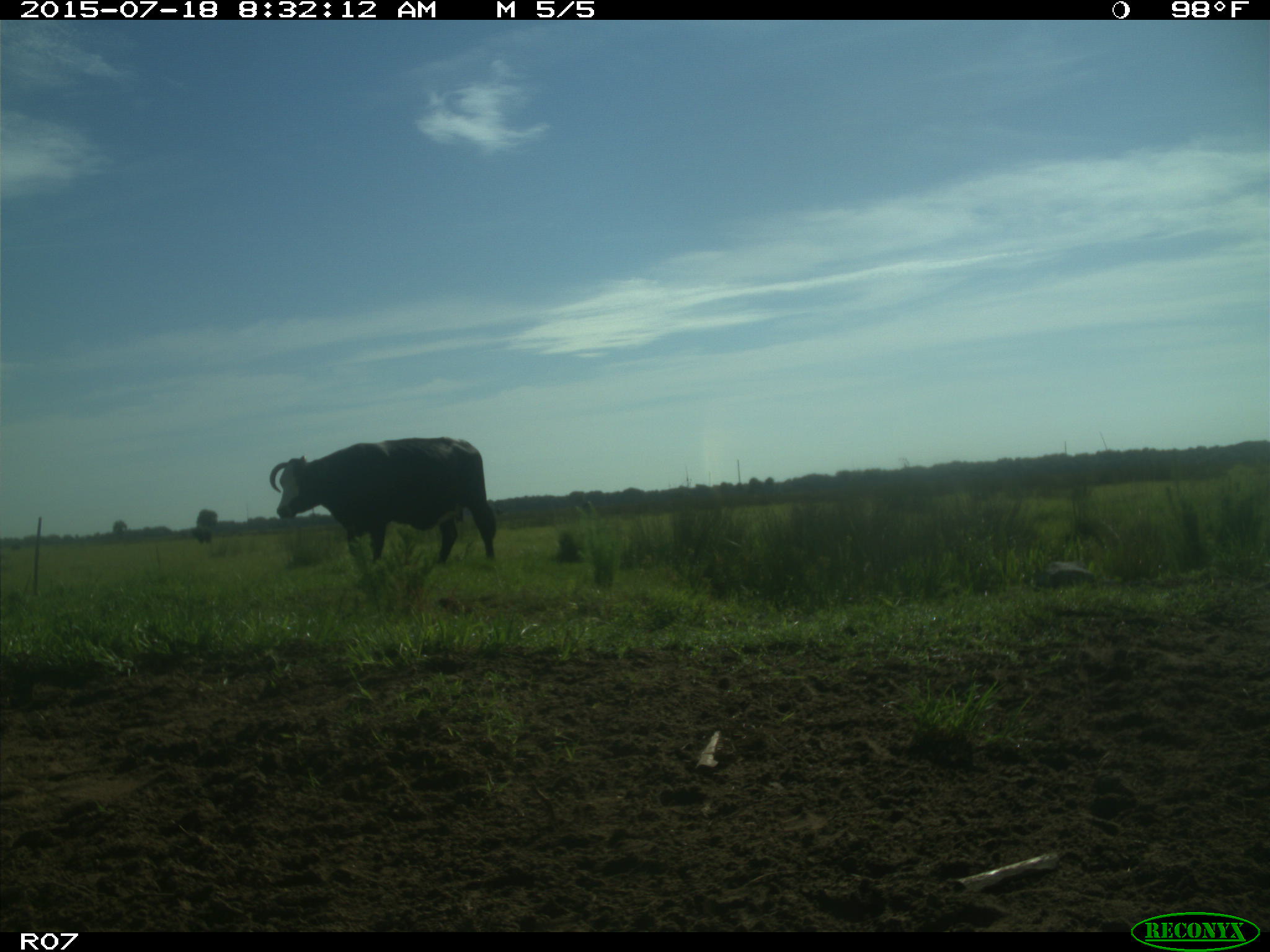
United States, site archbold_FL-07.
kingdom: Animalia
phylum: Chordata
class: Mammalia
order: Artiodactyla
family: Bovidae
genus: Bos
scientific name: Bos taurus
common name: domestic cow